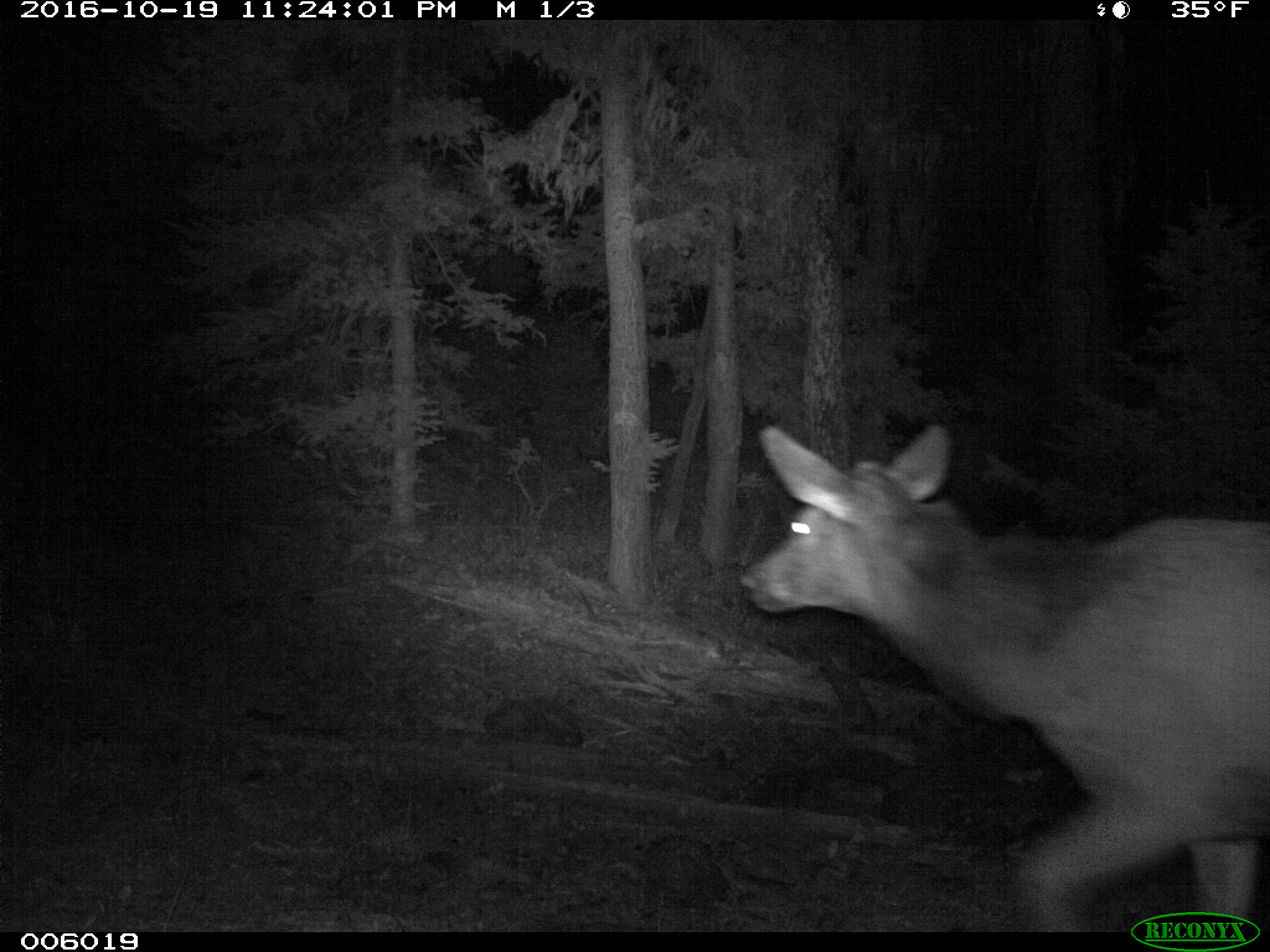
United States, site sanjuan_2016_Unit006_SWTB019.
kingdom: Animalia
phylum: Chordata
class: Mammalia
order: Artiodactyla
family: Cervidae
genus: Cervus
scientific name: Cervus elaphus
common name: red deer